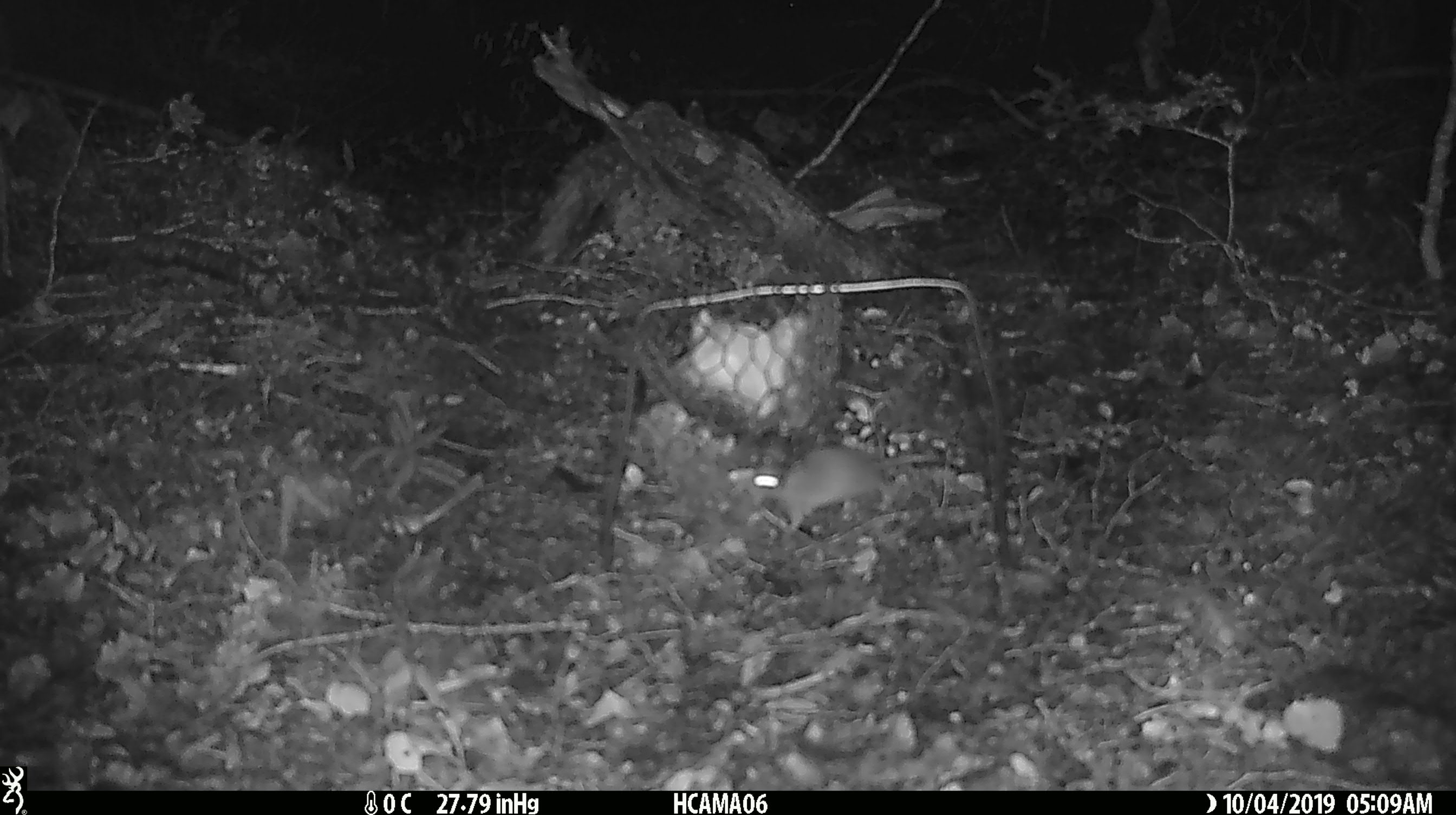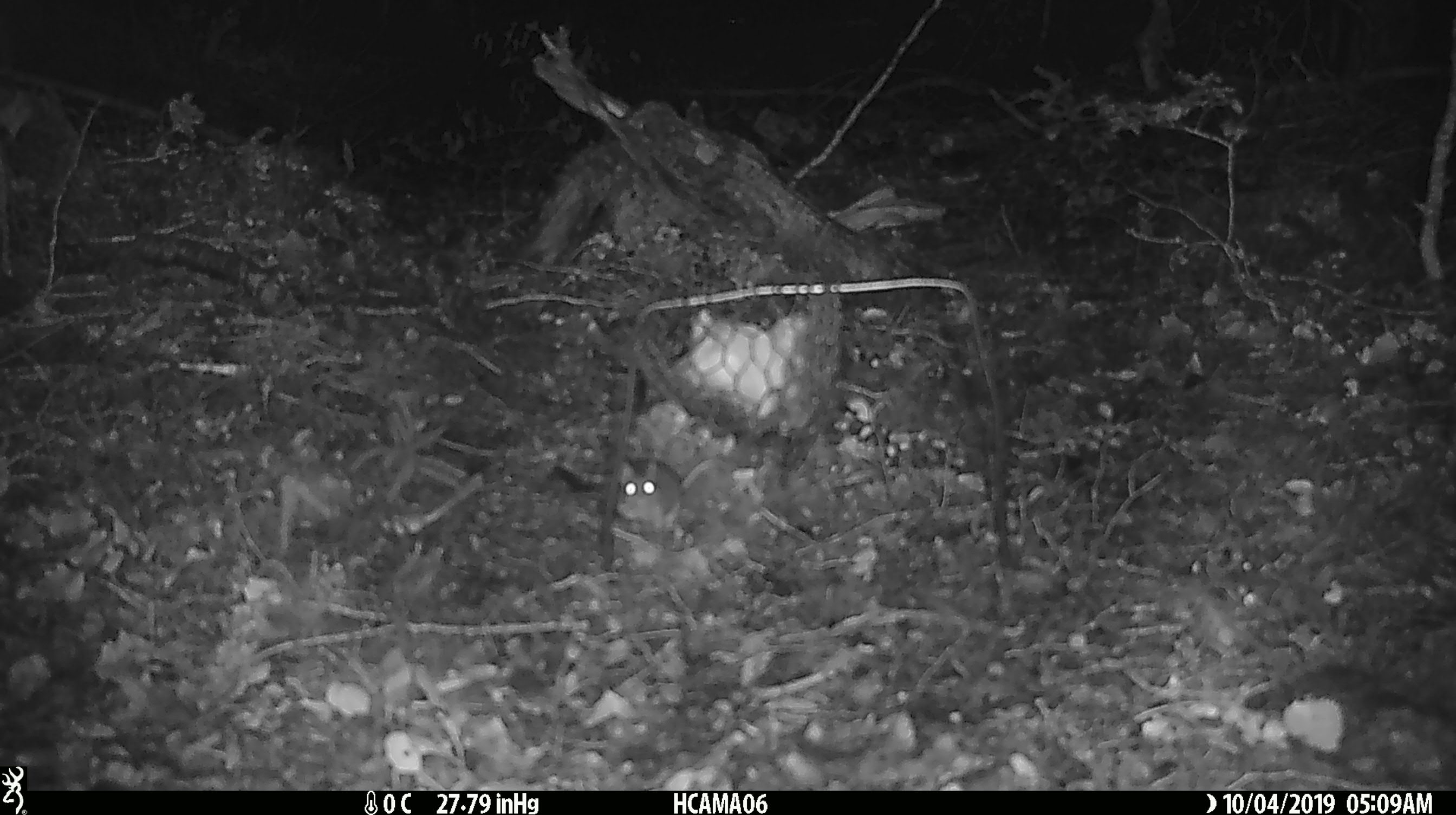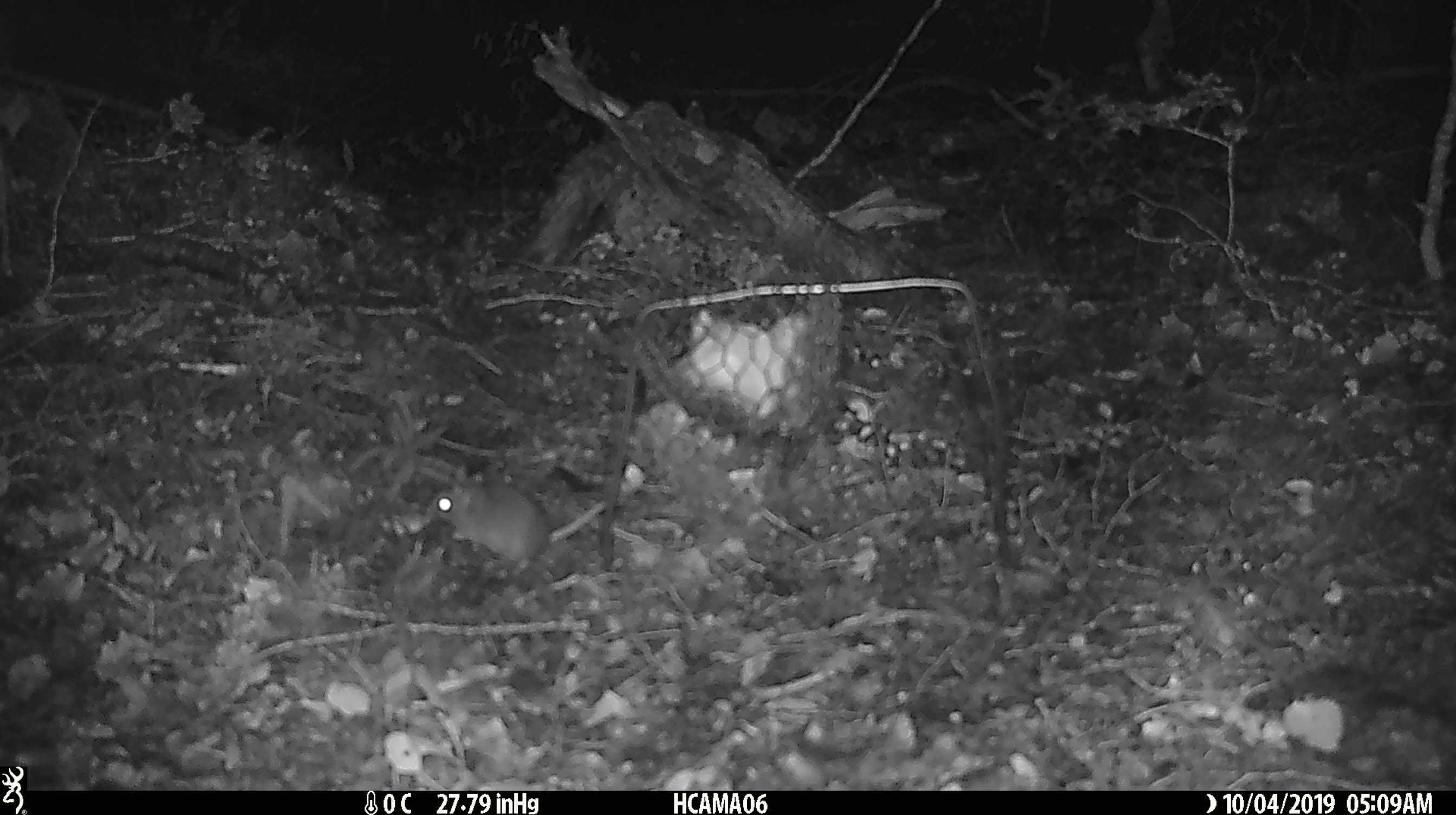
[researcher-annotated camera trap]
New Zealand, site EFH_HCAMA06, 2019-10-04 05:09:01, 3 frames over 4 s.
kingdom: Animalia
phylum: Chordata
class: Mammalia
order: Rodentia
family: Muridae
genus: Mus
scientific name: Mus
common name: mouse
Mouse (Mus).